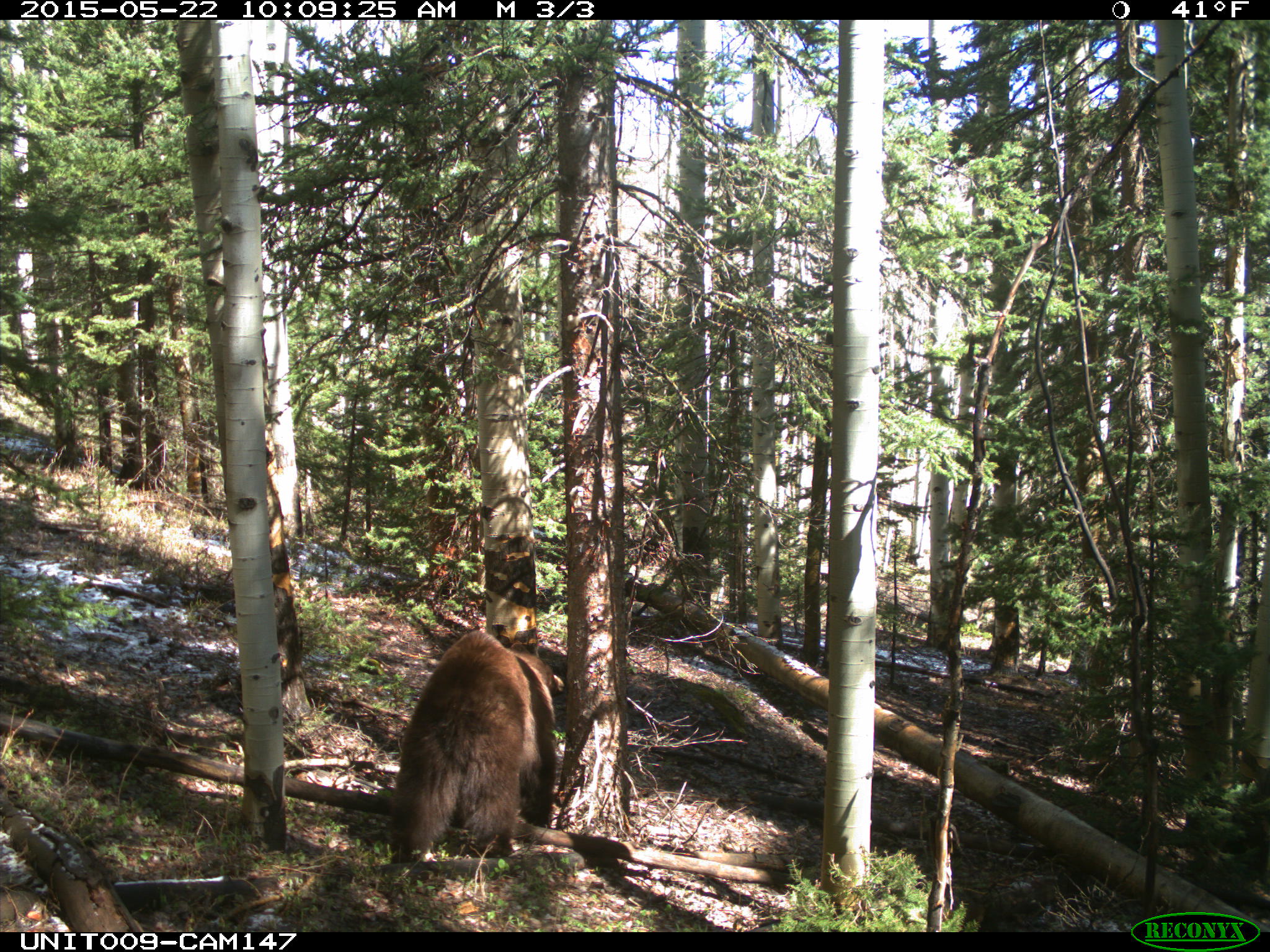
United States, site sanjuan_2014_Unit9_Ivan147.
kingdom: Animalia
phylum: Chordata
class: Mammalia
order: Carnivora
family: Ursidae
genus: Ursus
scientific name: Ursus americanus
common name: american black bear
Ursus americanus (american black bear).